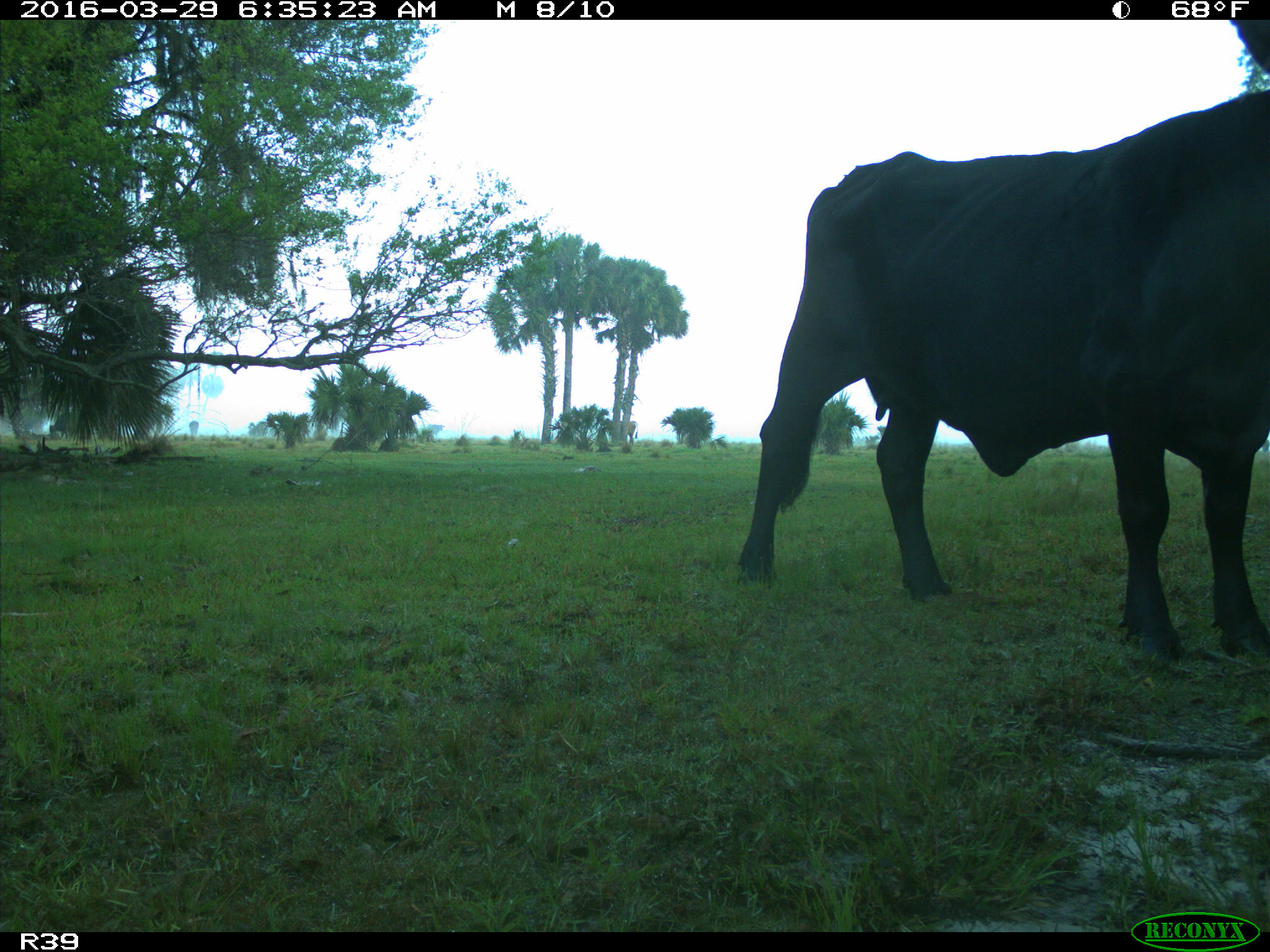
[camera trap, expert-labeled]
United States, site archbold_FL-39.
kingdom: Animalia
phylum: Chordata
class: Mammalia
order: Artiodactyla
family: Bovidae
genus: Bos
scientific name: Bos taurus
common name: domestic cow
Bos taurus (domestic cow).